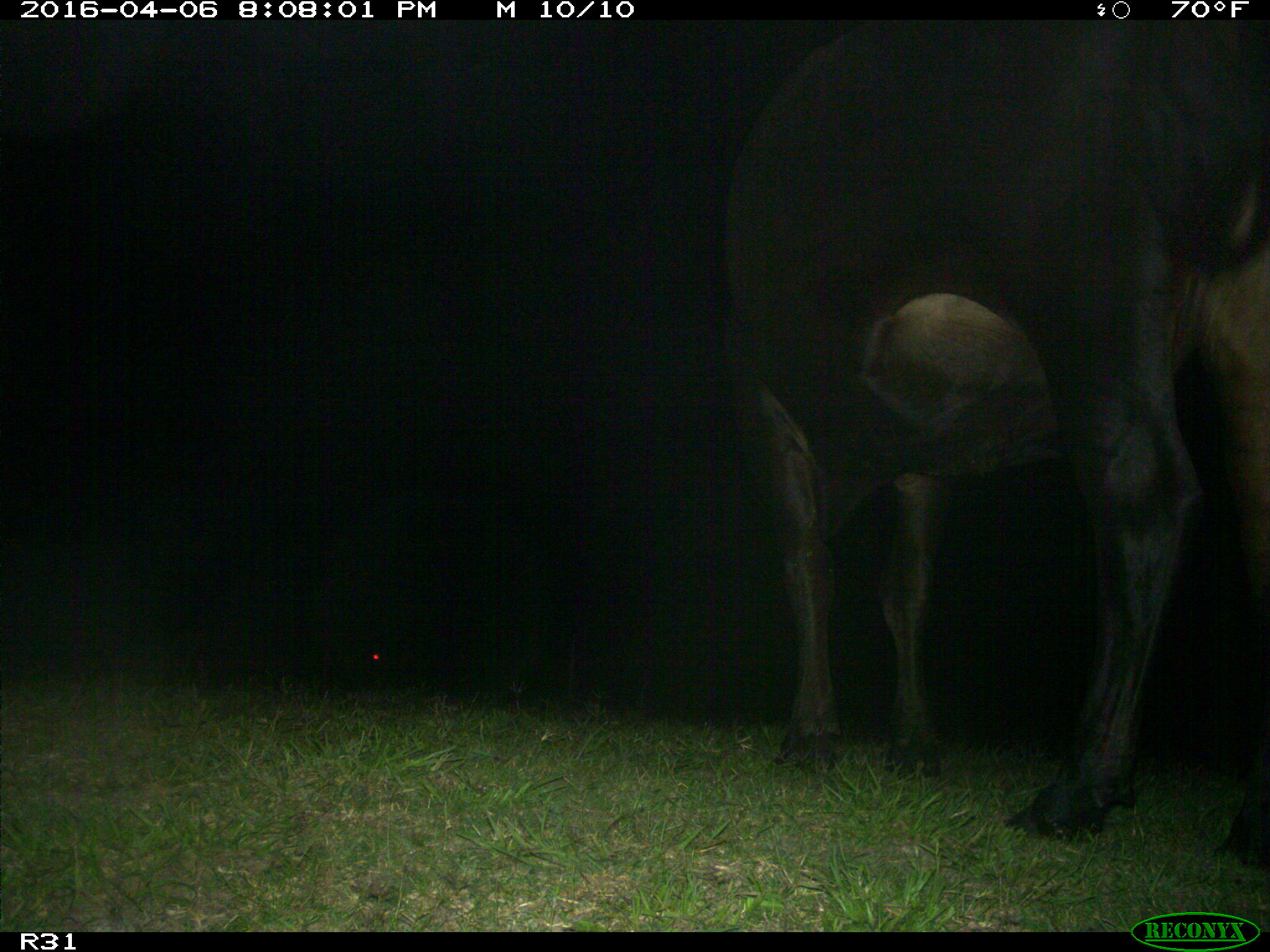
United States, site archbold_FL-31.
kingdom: Animalia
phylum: Chordata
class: Mammalia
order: Artiodactyla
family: Bovidae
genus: Bos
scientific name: Bos taurus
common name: domestic cow